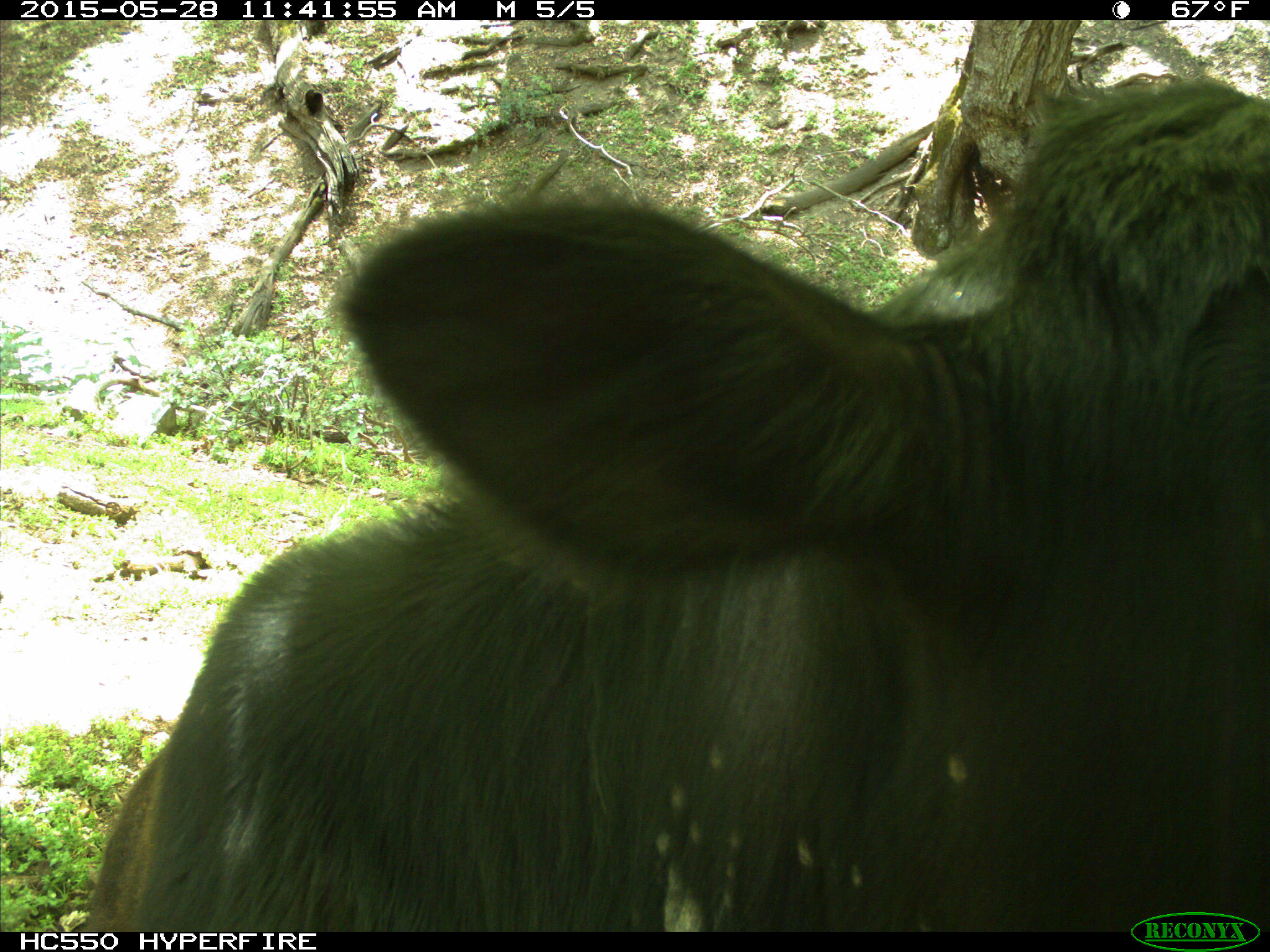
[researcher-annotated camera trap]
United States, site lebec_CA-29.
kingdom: Animalia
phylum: Chordata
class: Mammalia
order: Artiodactyla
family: Bovidae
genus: Bos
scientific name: Bos taurus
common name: domestic cow